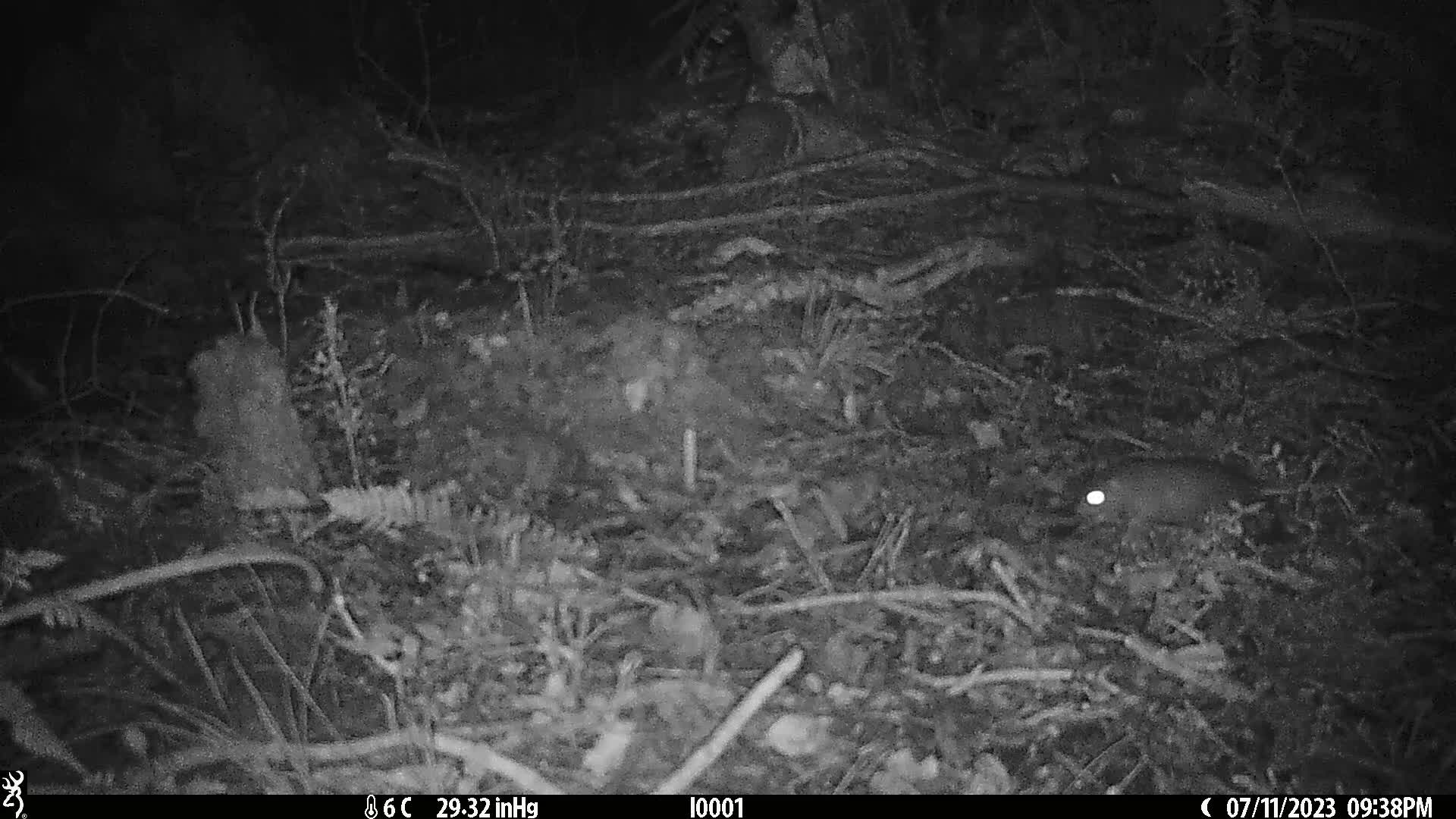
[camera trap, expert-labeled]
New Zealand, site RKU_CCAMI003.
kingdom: Animalia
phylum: Chordata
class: Mammalia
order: Rodentia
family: Muridae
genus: Rattus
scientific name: Rattus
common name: rat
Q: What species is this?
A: Rat (Rattus).